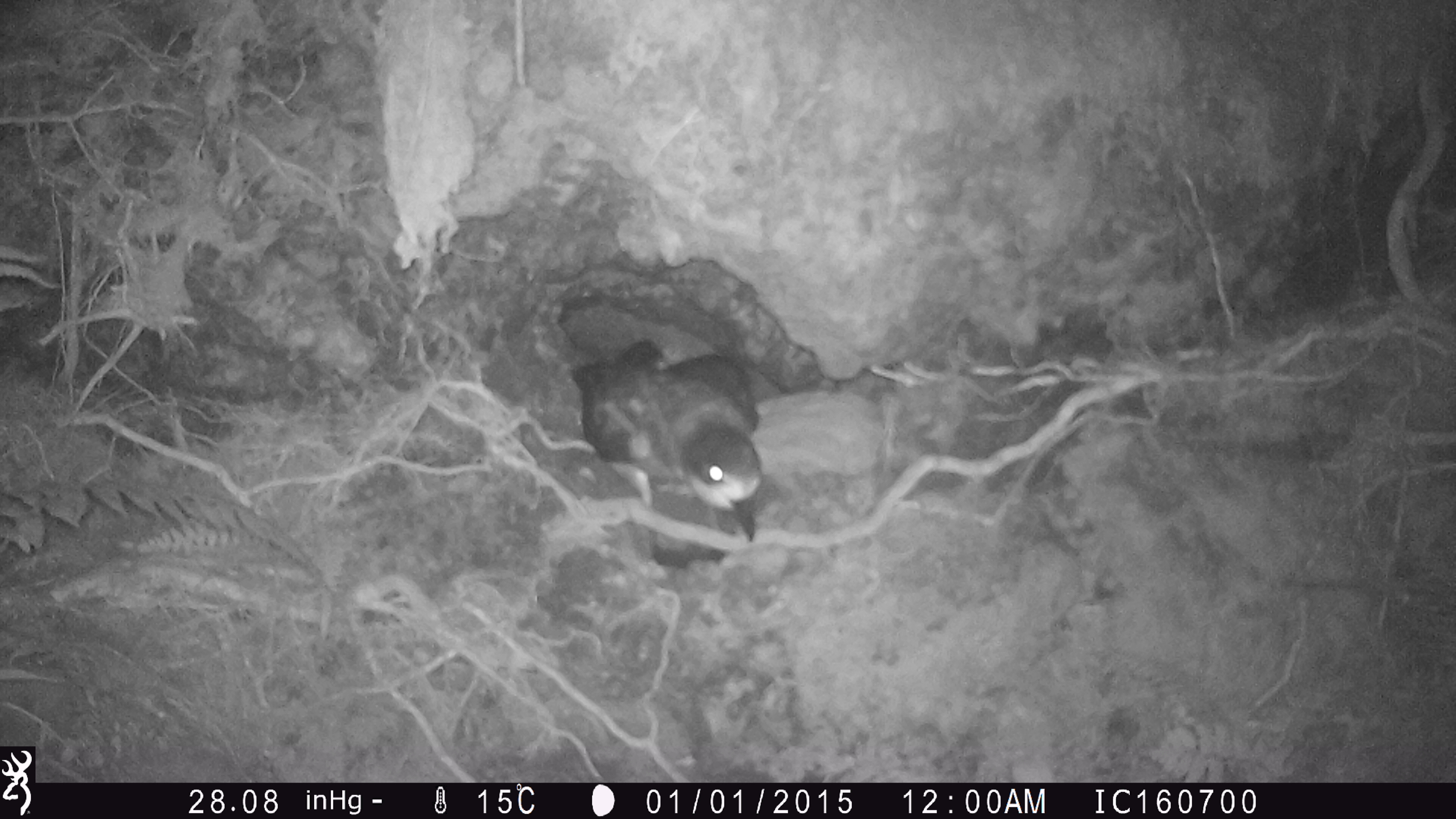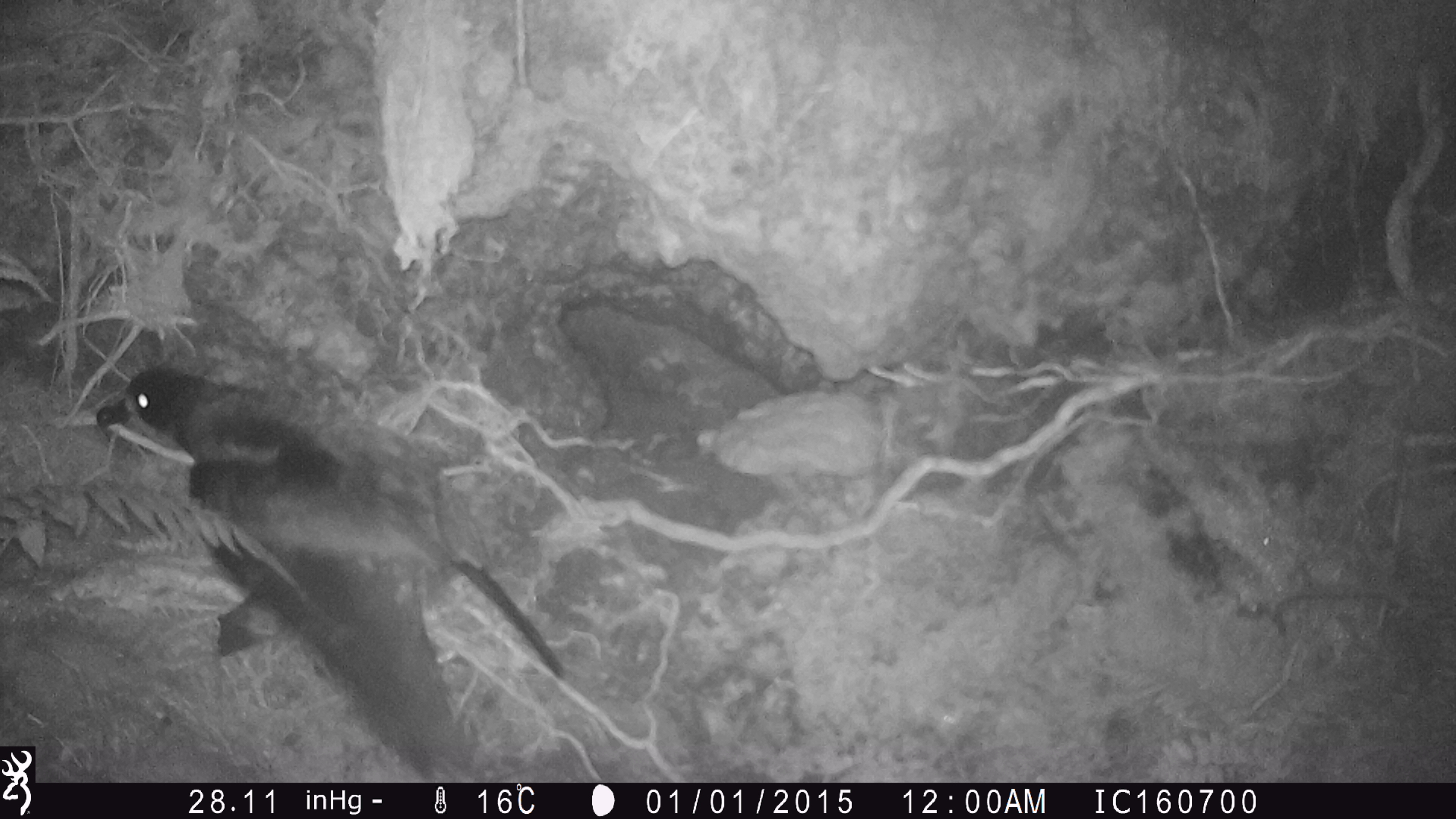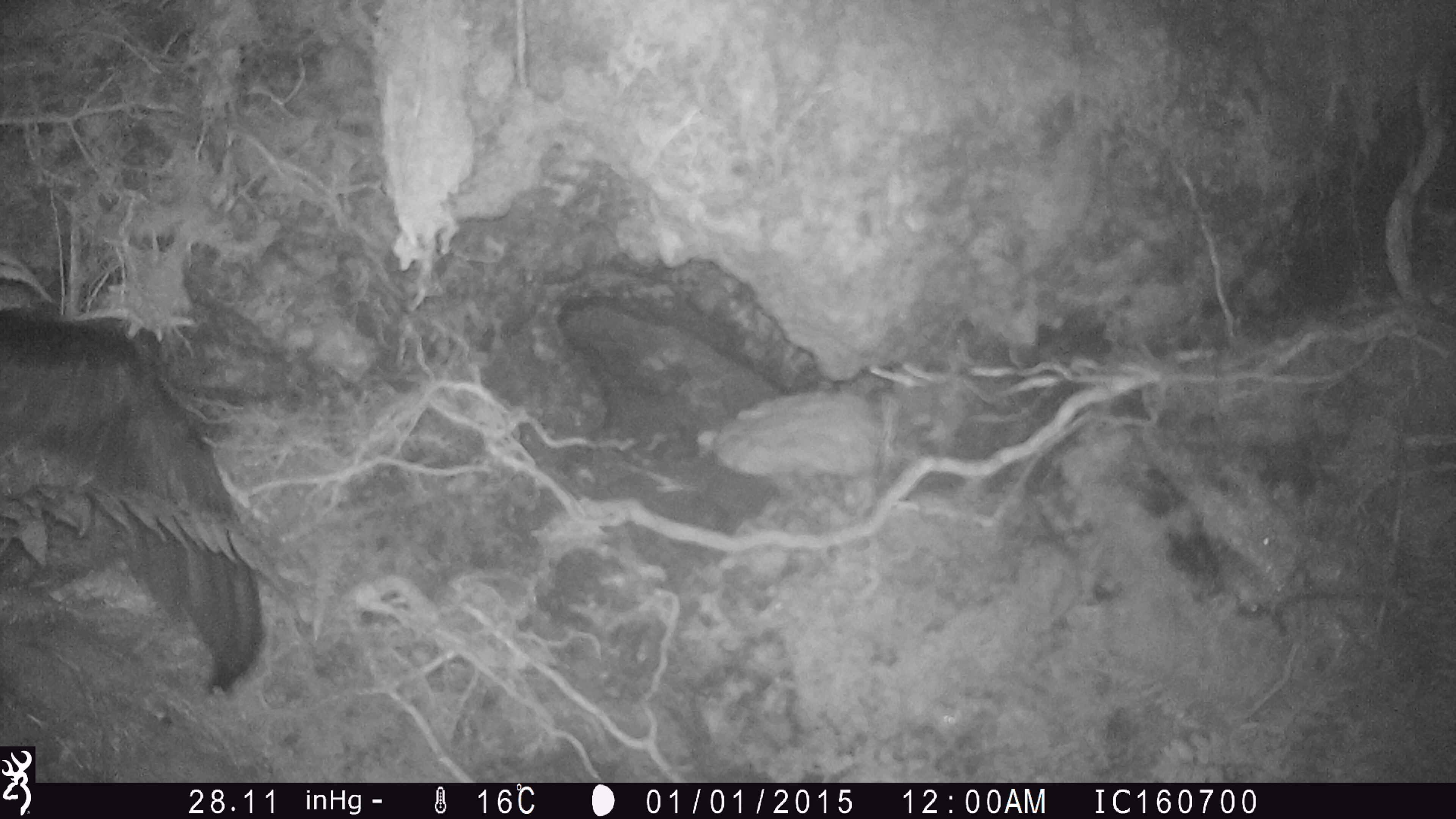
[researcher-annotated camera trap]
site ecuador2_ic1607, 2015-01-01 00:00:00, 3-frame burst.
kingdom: Animalia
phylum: Chordata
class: Aves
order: Procellariiformes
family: Procellariidae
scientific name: Procellariidae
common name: petrel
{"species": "petrel (Procellariidae)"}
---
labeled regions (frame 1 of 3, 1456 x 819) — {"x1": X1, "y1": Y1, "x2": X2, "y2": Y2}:
petrel: {"x1": 569, "y1": 338, "x2": 763, "y2": 544}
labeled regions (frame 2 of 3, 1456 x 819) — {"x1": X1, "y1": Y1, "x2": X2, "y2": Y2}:
petrel: {"x1": 82, "y1": 356, "x2": 572, "y2": 780}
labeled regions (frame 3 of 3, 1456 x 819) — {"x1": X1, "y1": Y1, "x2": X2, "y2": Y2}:
petrel: {"x1": 3, "y1": 307, "x2": 265, "y2": 702}